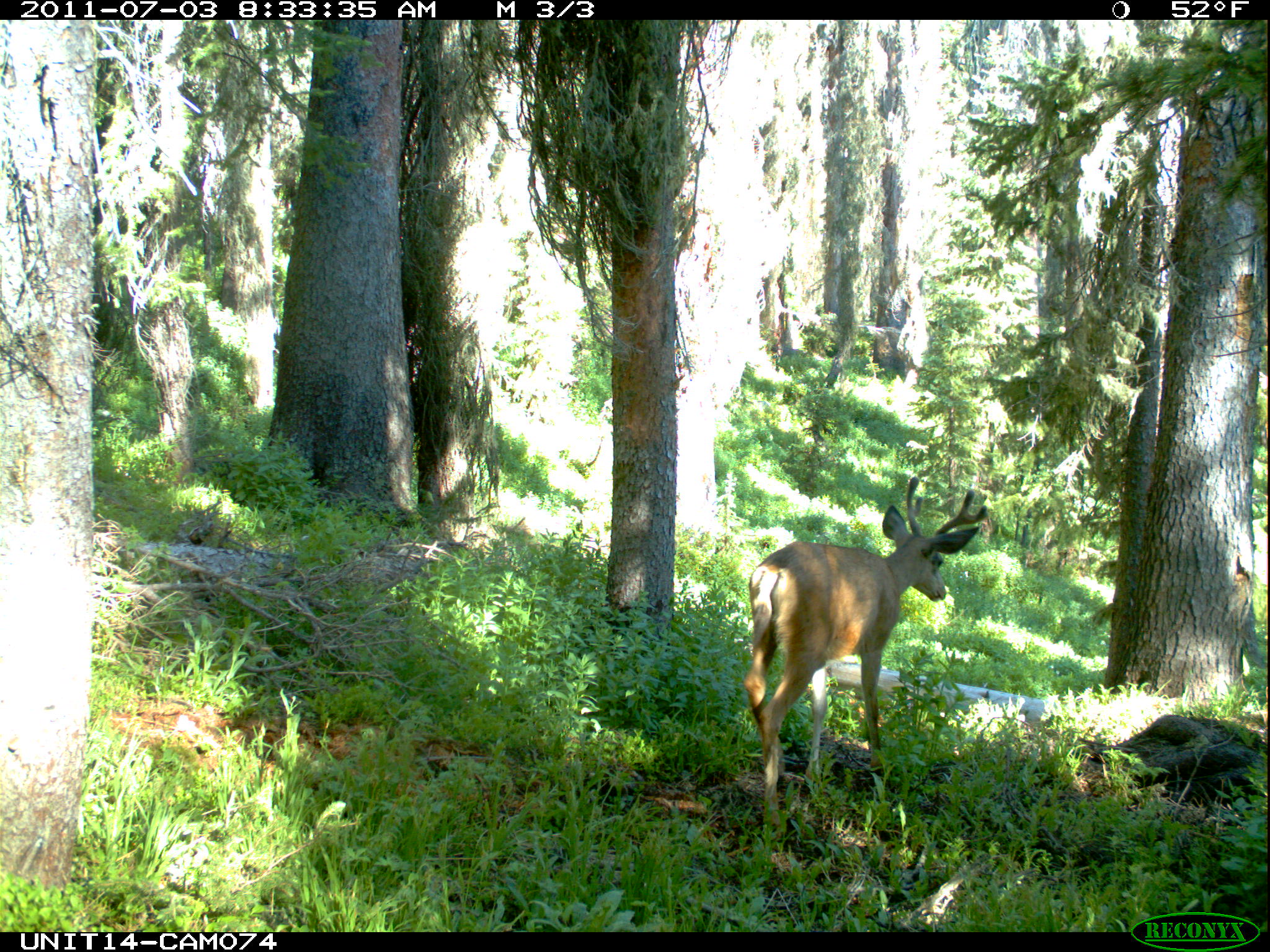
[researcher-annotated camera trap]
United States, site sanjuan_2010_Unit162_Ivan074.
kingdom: Animalia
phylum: Chordata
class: Mammalia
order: Artiodactyla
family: Cervidae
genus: Odocoileus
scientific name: Odocoileus hemionus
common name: mule deer